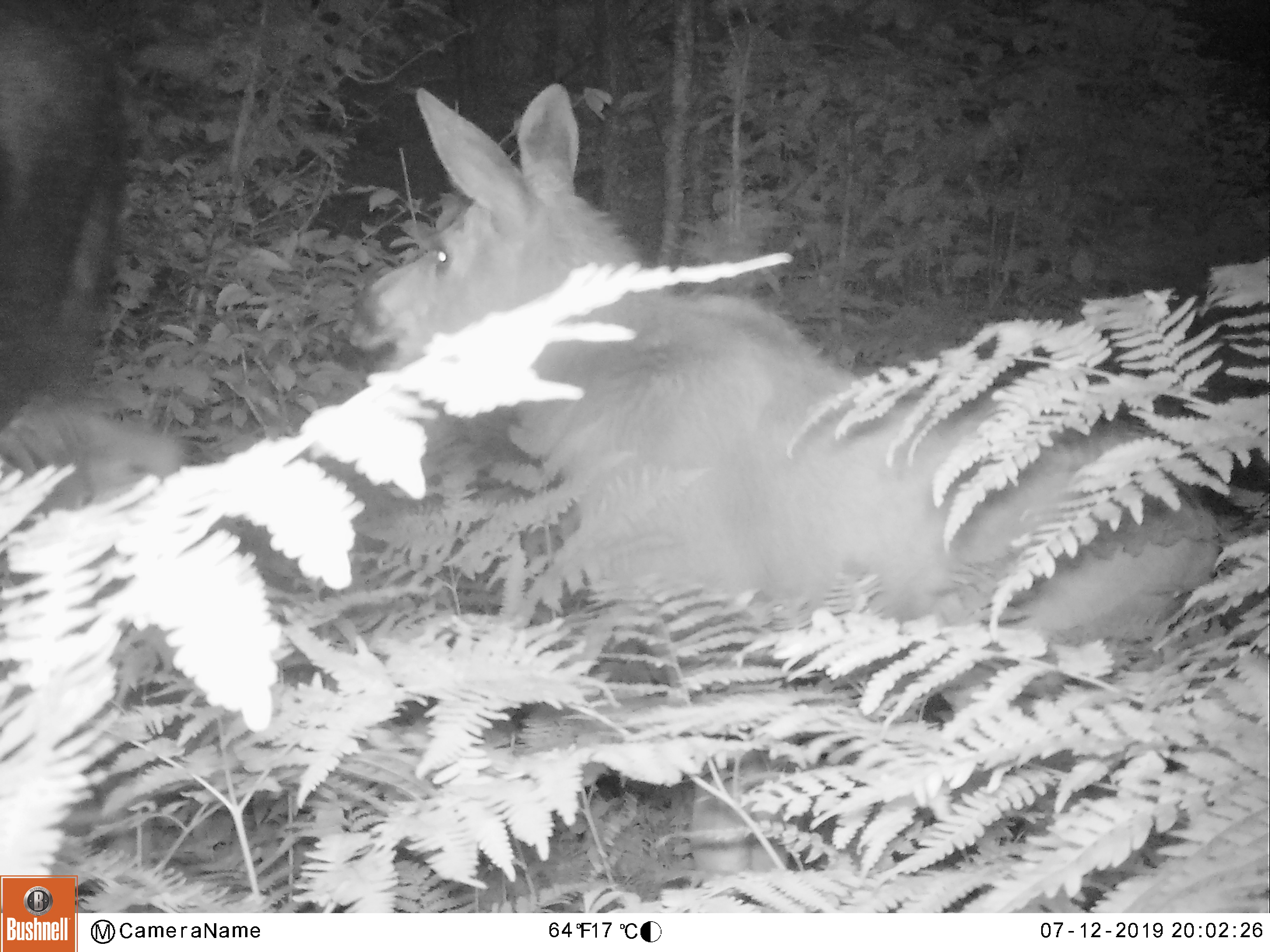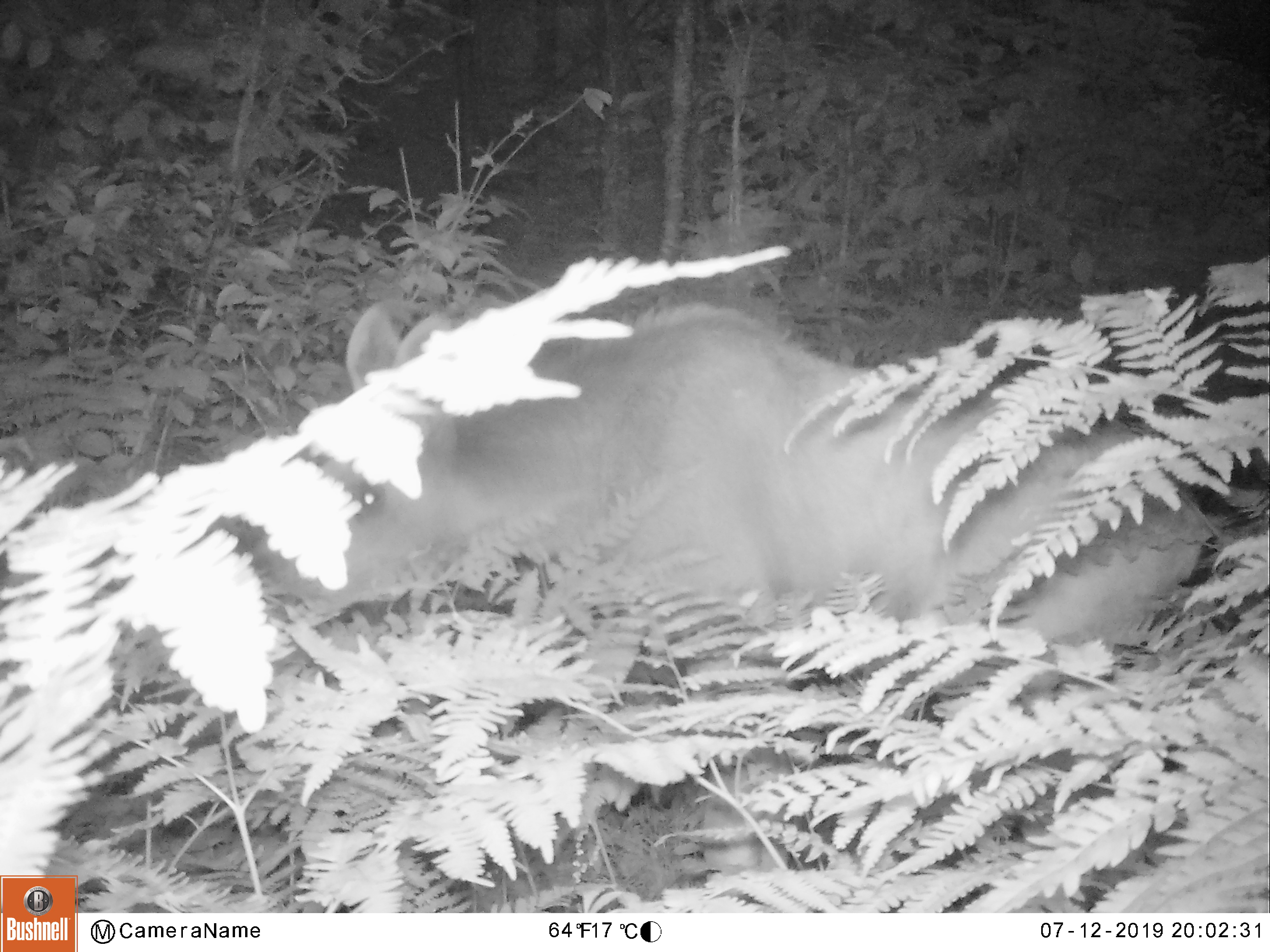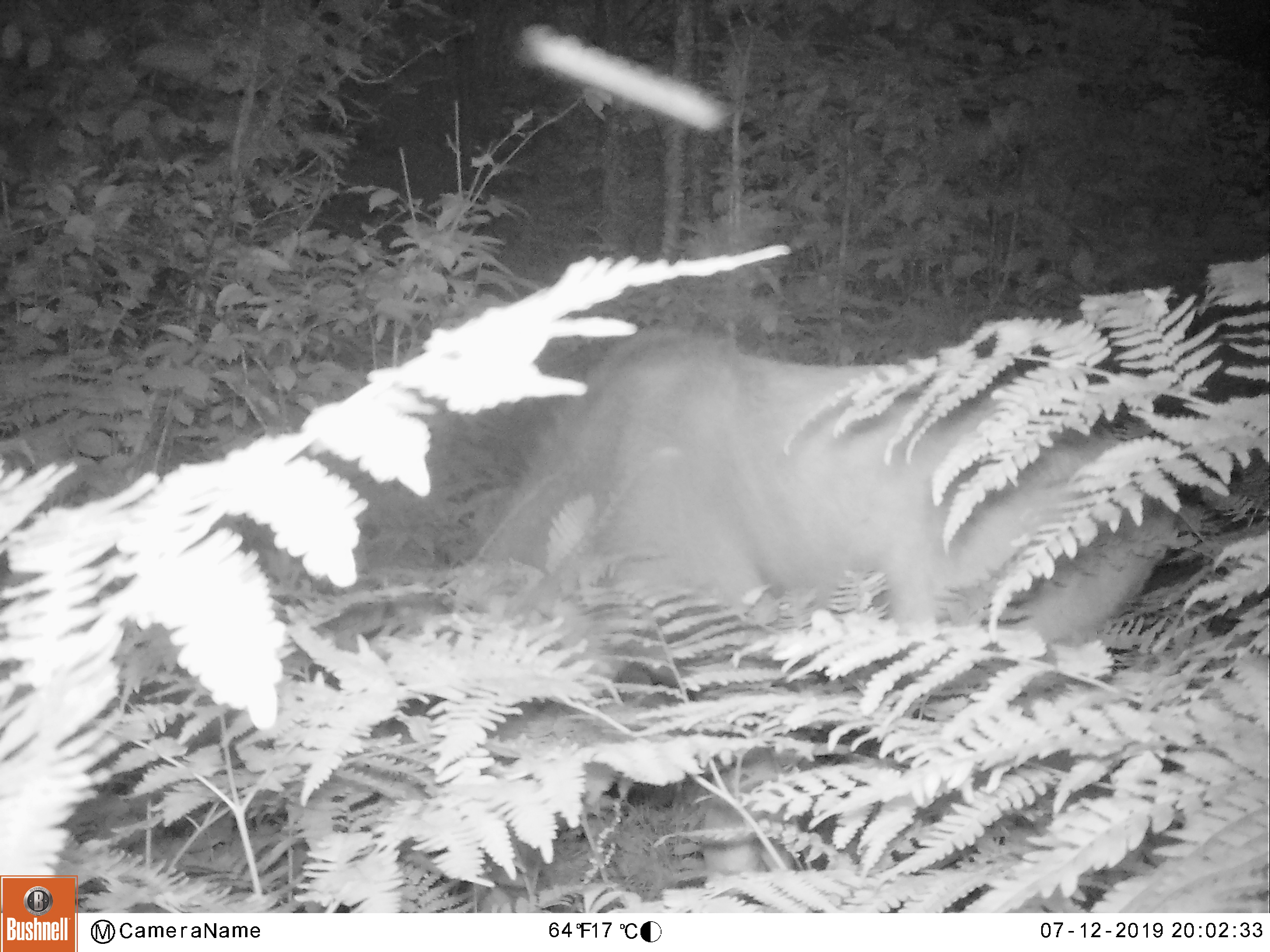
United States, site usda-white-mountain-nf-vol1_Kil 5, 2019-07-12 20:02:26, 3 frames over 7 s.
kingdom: Animalia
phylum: Chordata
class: Mammalia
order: Artiodactyla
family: Cervidae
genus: Alces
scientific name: Alces alces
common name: moose